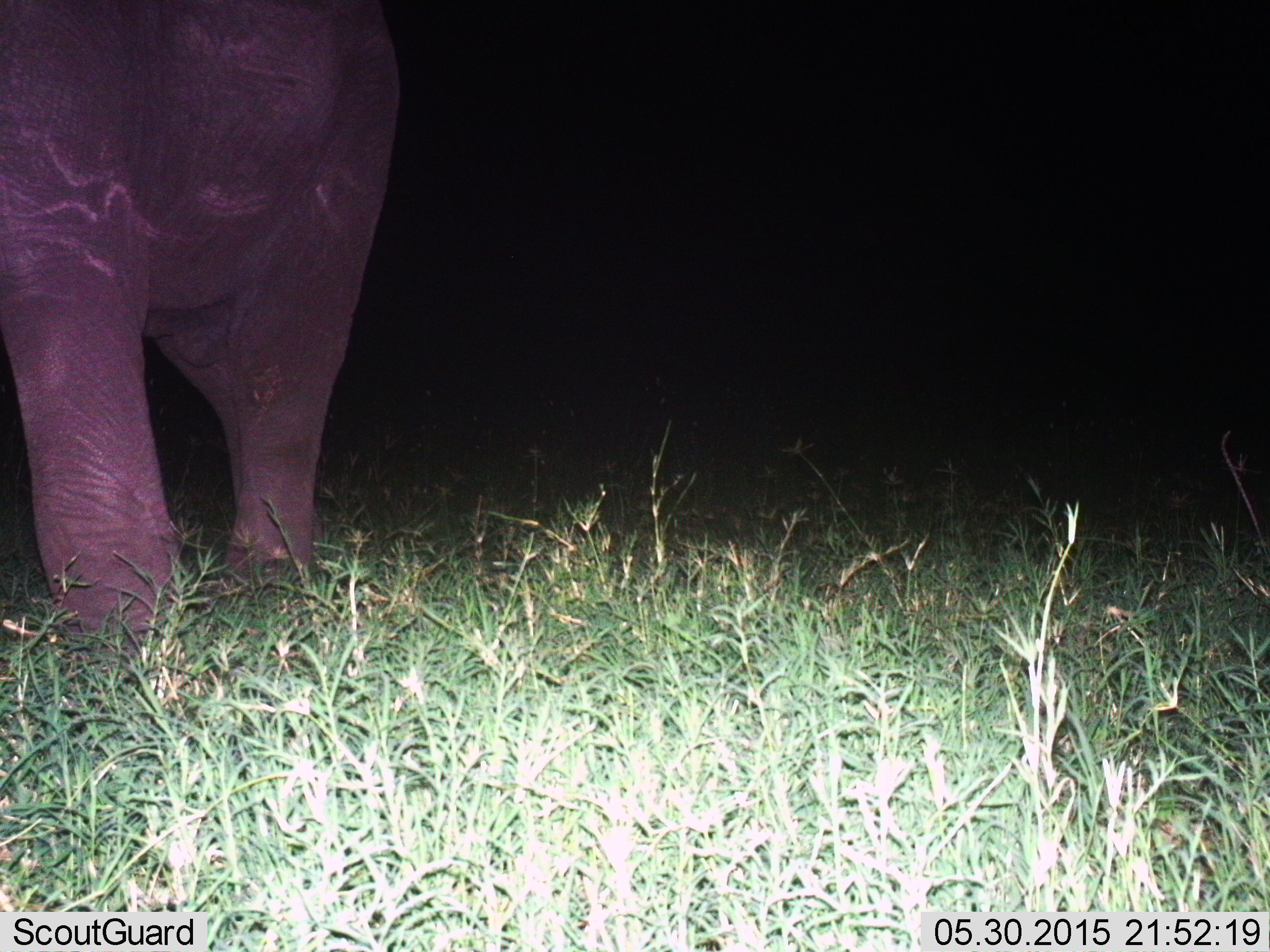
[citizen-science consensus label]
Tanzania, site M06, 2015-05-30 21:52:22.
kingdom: Animalia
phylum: Chordata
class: Mammalia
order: Proboscidea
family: Elephantidae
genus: Loxodonta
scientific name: Loxodonta africana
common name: african bush elephant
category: elephant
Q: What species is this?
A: Elephant (african bush elephant) (Loxodonta africana).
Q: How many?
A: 1.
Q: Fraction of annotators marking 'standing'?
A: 30%.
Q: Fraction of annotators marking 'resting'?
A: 0%.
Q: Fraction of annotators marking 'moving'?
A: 70%.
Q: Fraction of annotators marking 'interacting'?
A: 0%.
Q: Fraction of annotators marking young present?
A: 0%.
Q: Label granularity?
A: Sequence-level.